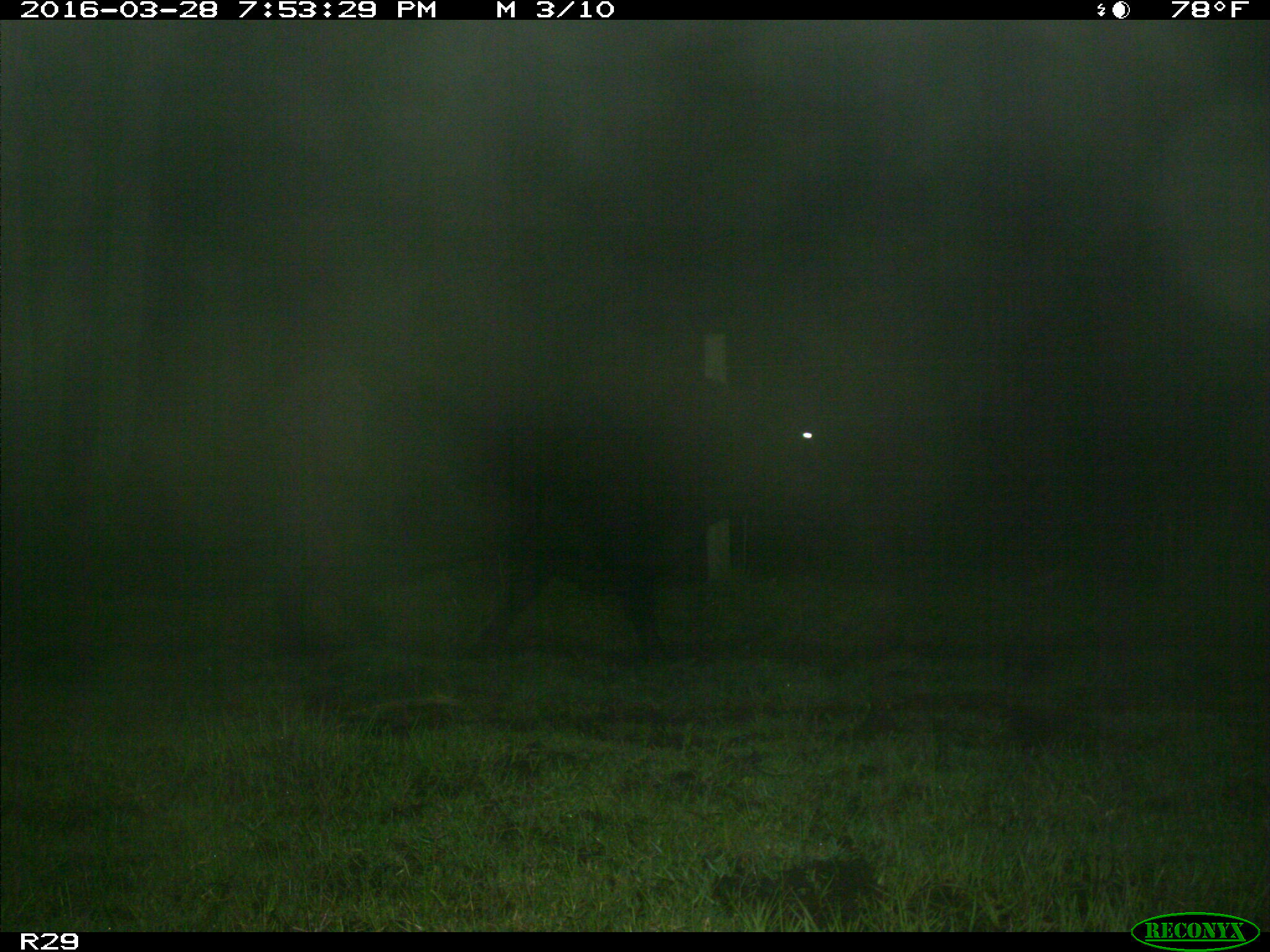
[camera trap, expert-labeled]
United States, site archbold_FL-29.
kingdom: Animalia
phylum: Chordata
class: Mammalia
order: Artiodactyla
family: Bovidae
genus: Bos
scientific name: Bos taurus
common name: domestic cow